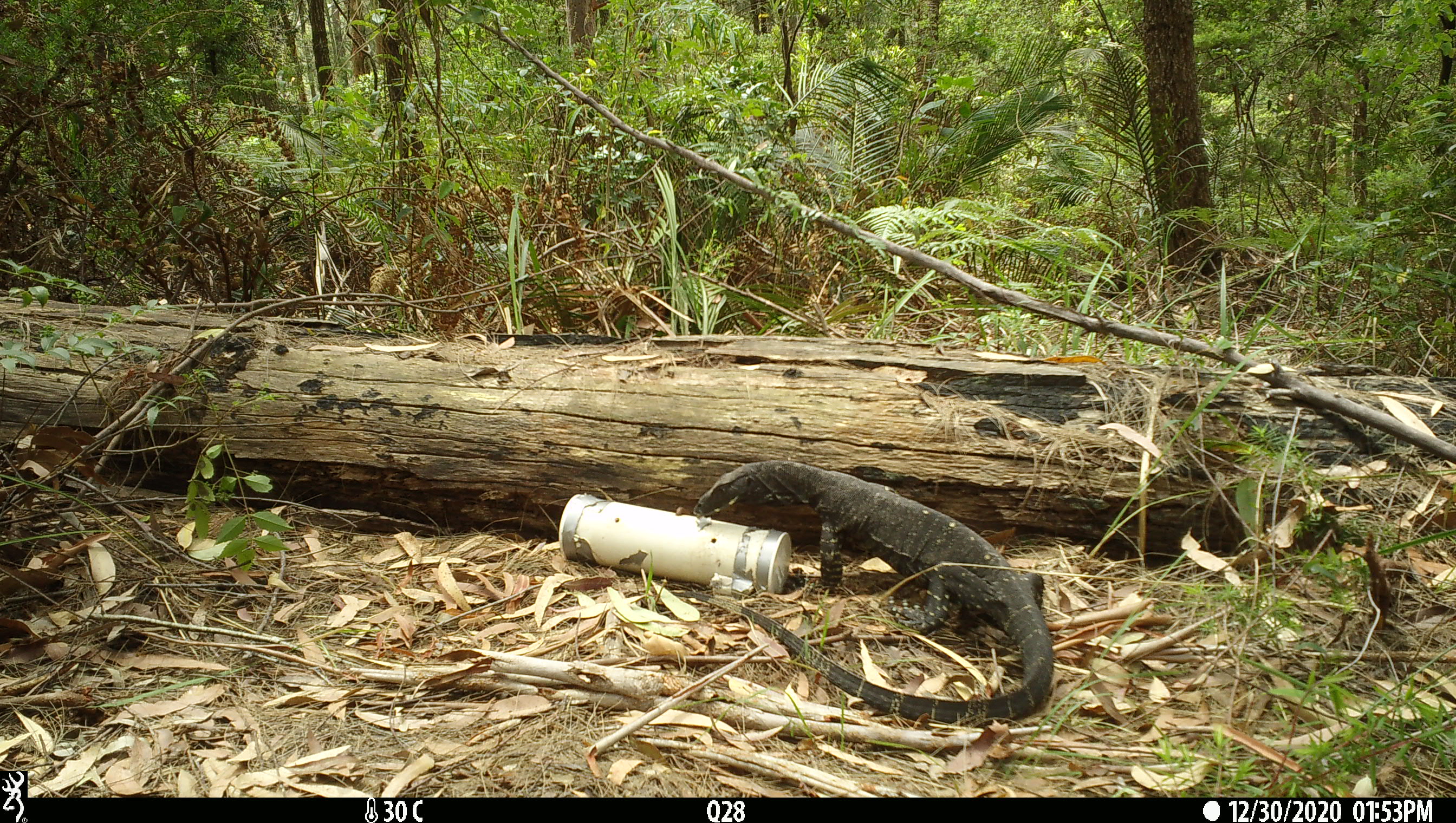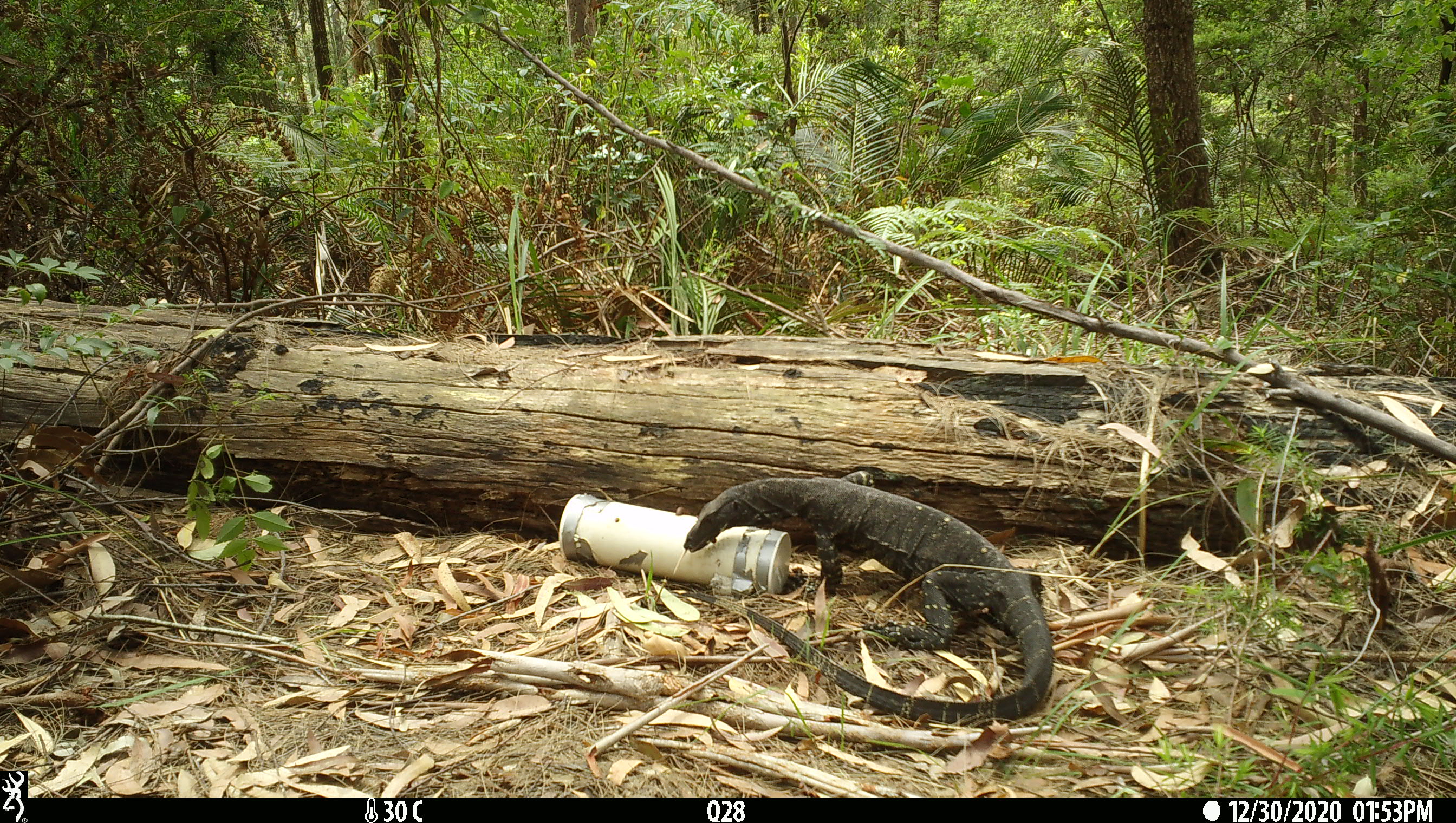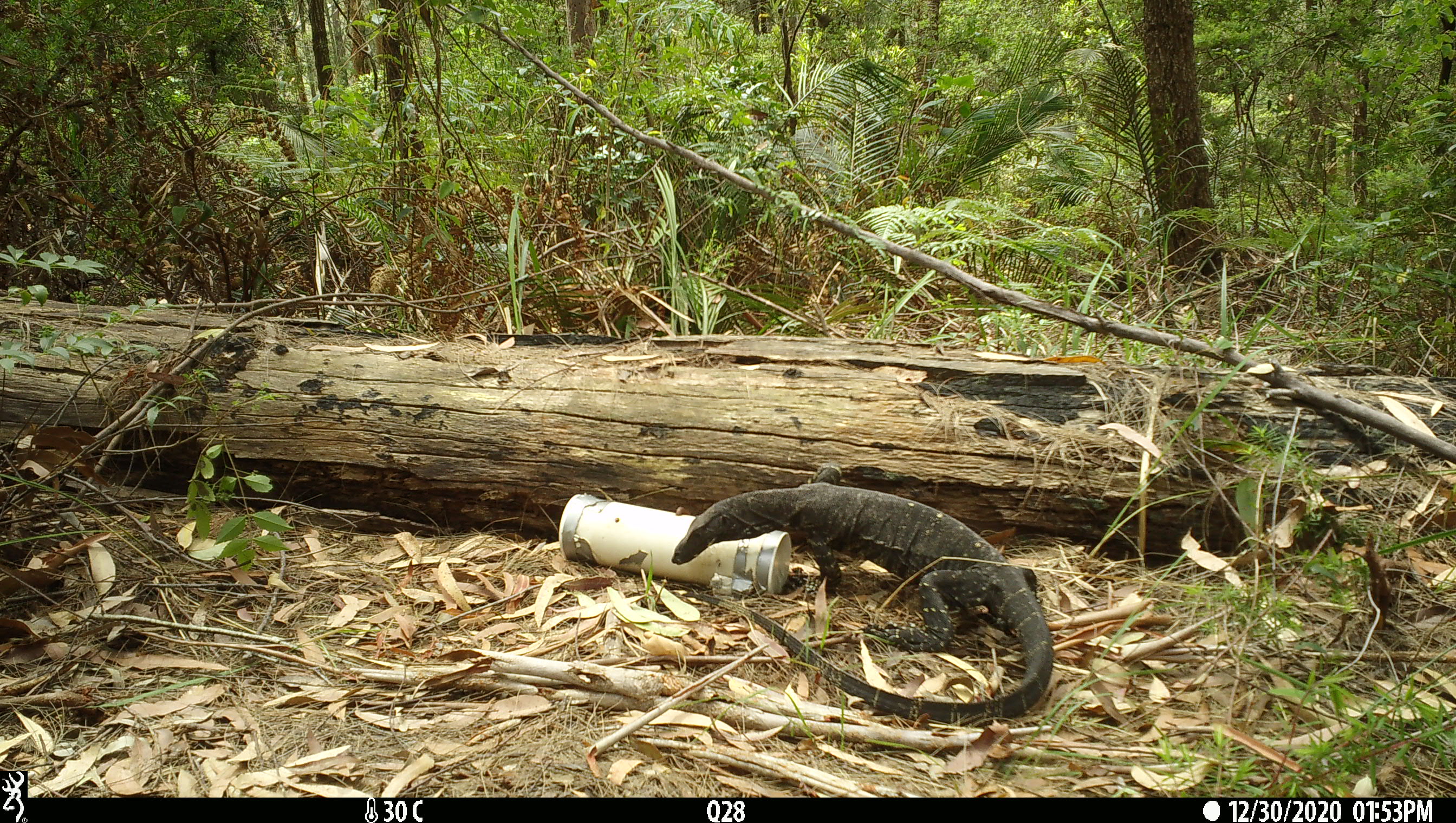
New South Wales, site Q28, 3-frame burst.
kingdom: Animalia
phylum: Chordata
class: Reptilia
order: Squamata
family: Varanidae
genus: Varanus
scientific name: Varanus varius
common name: lace monitor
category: goanna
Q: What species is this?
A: Goanna (lace monitor) (Varanus varius).